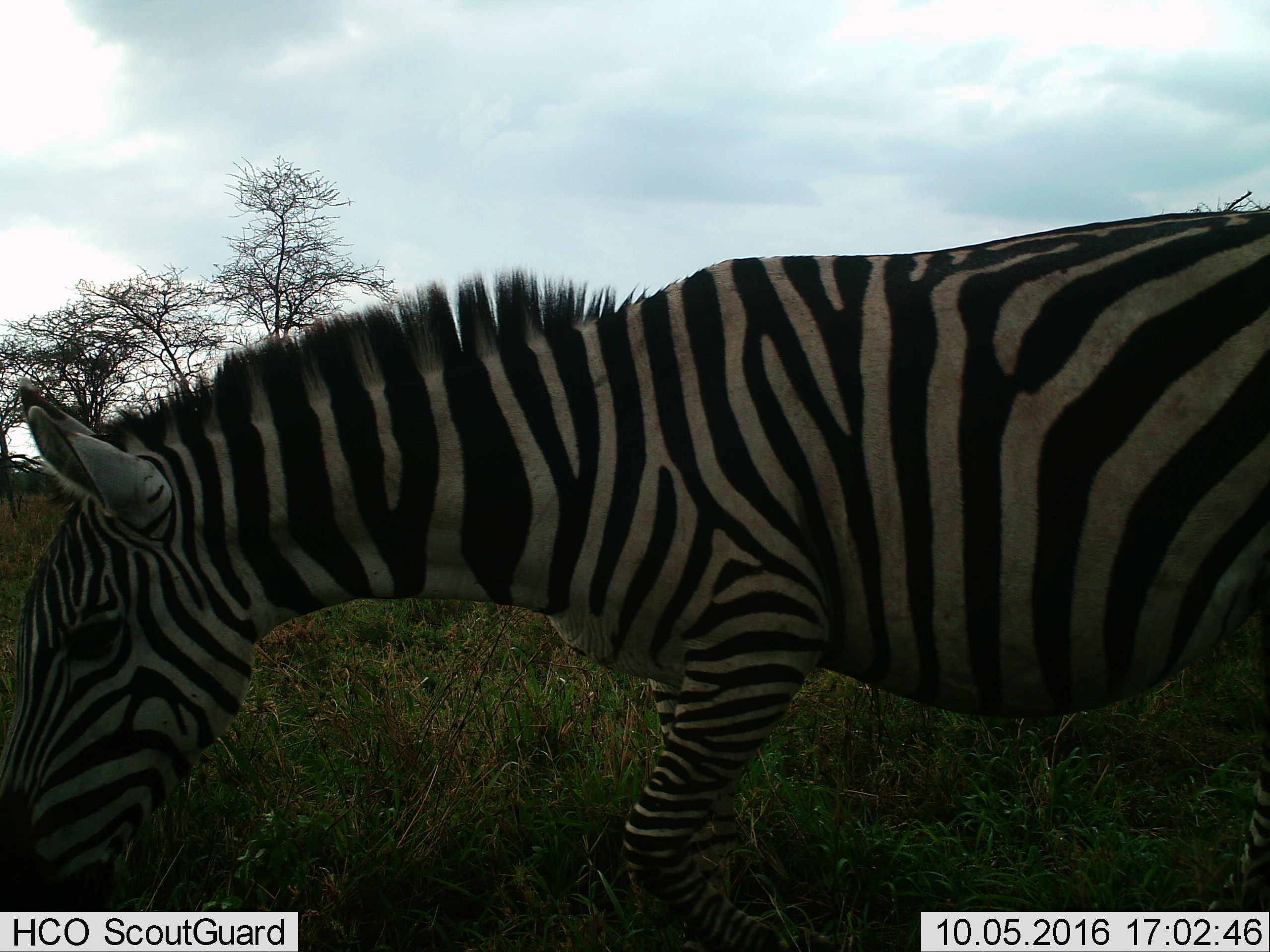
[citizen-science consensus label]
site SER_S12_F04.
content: unidentified animal